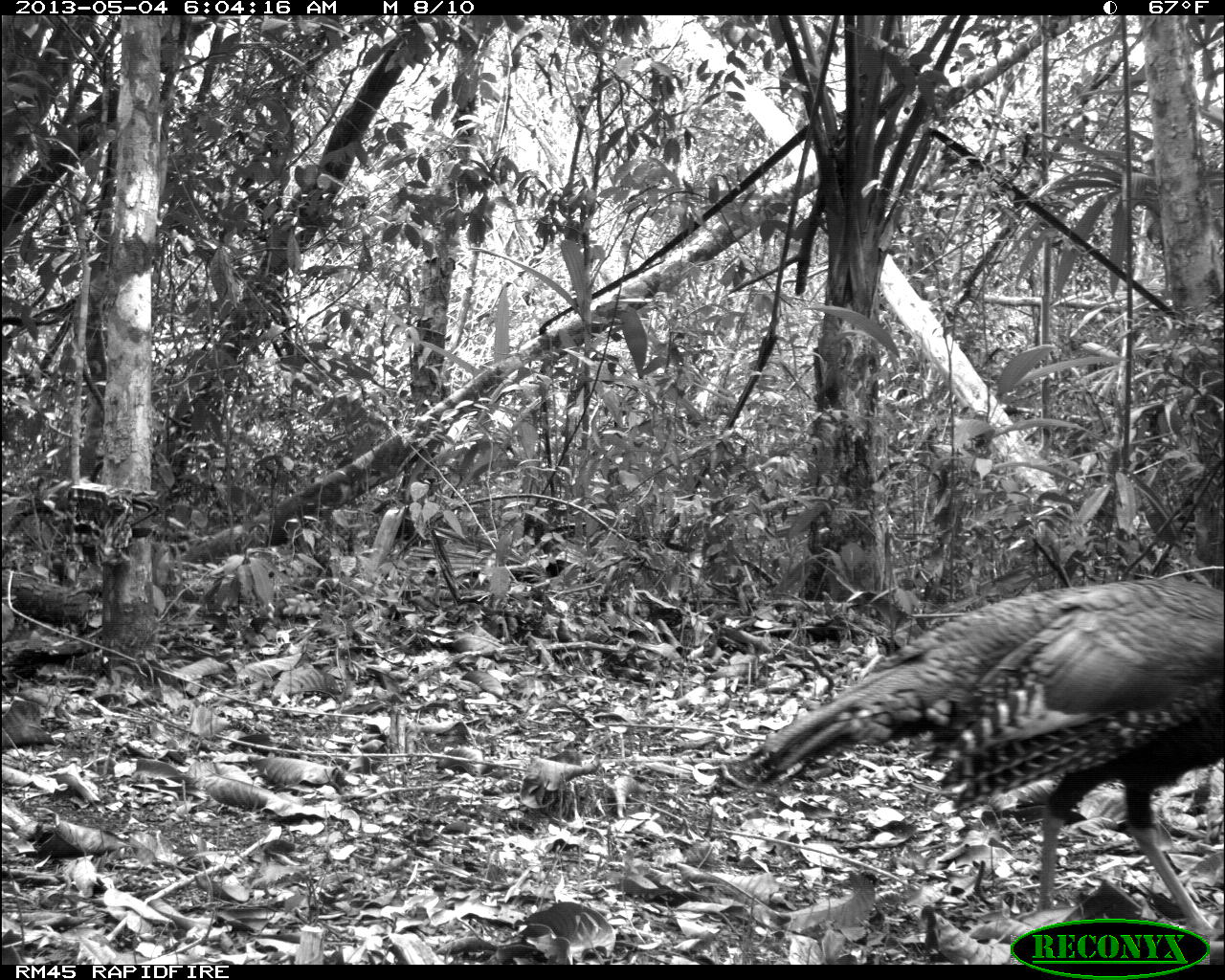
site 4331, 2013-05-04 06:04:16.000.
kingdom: Animalia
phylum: Chordata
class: Aves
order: Galliformes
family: Phasianidae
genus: Meleagris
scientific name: Meleagris ocellata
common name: ocellated turkey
Meleagris ocellata (ocellated turkey), count 1, sex female.